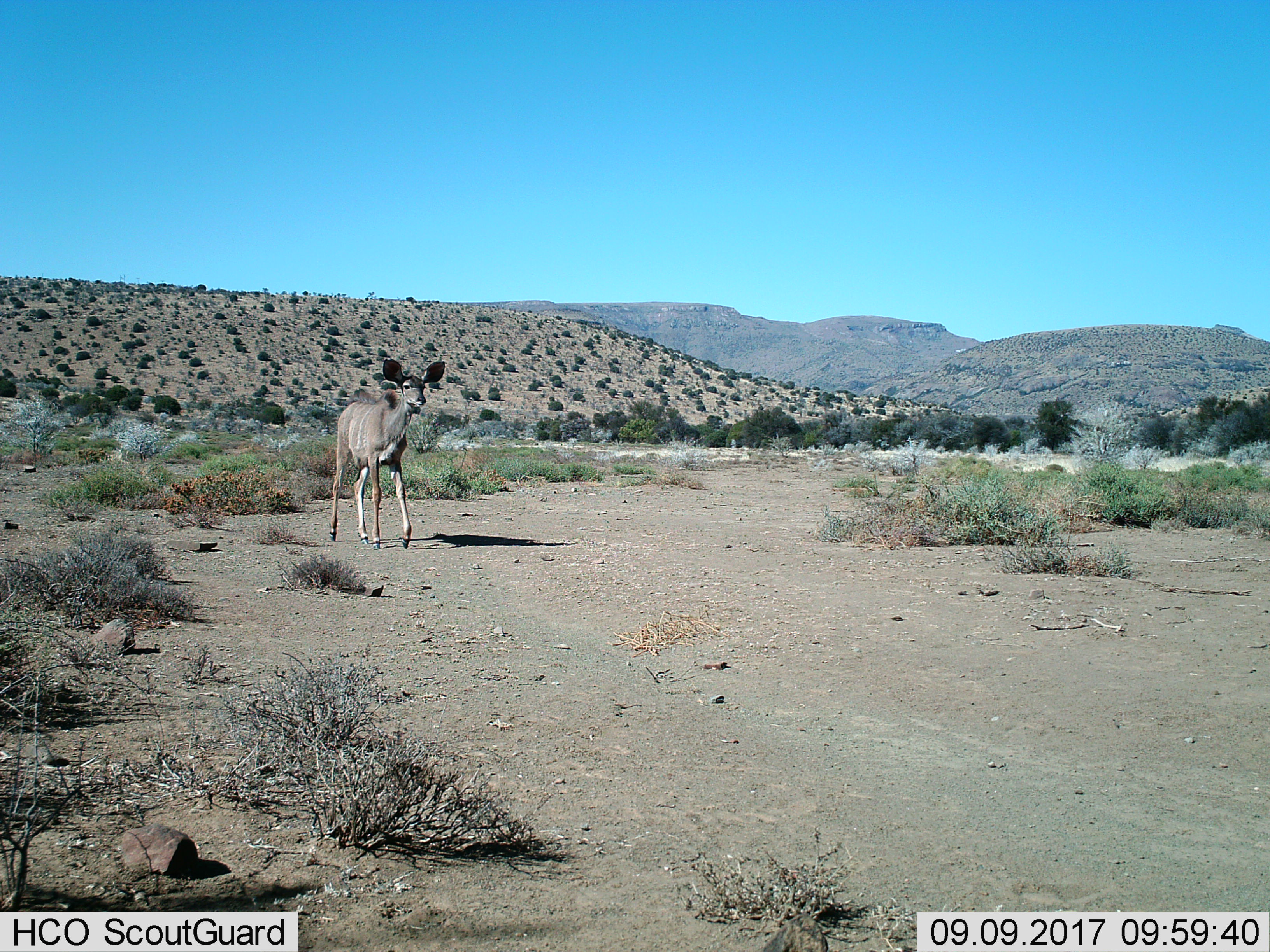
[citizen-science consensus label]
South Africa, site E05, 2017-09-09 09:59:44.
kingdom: Animalia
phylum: Chordata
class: Mammalia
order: Artiodactyla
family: Bovidae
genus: Tragelaphus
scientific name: Tragelaphus strepsiceros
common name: greater kudu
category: kudu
Kudu (greater kudu) (Tragelaphus strepsiceros), count 1. Behavior (volunteer vote fractions): standing 12%, resting 0%, moving 88%, interacting 0%. Young present (vote fraction): 0%. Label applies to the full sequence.